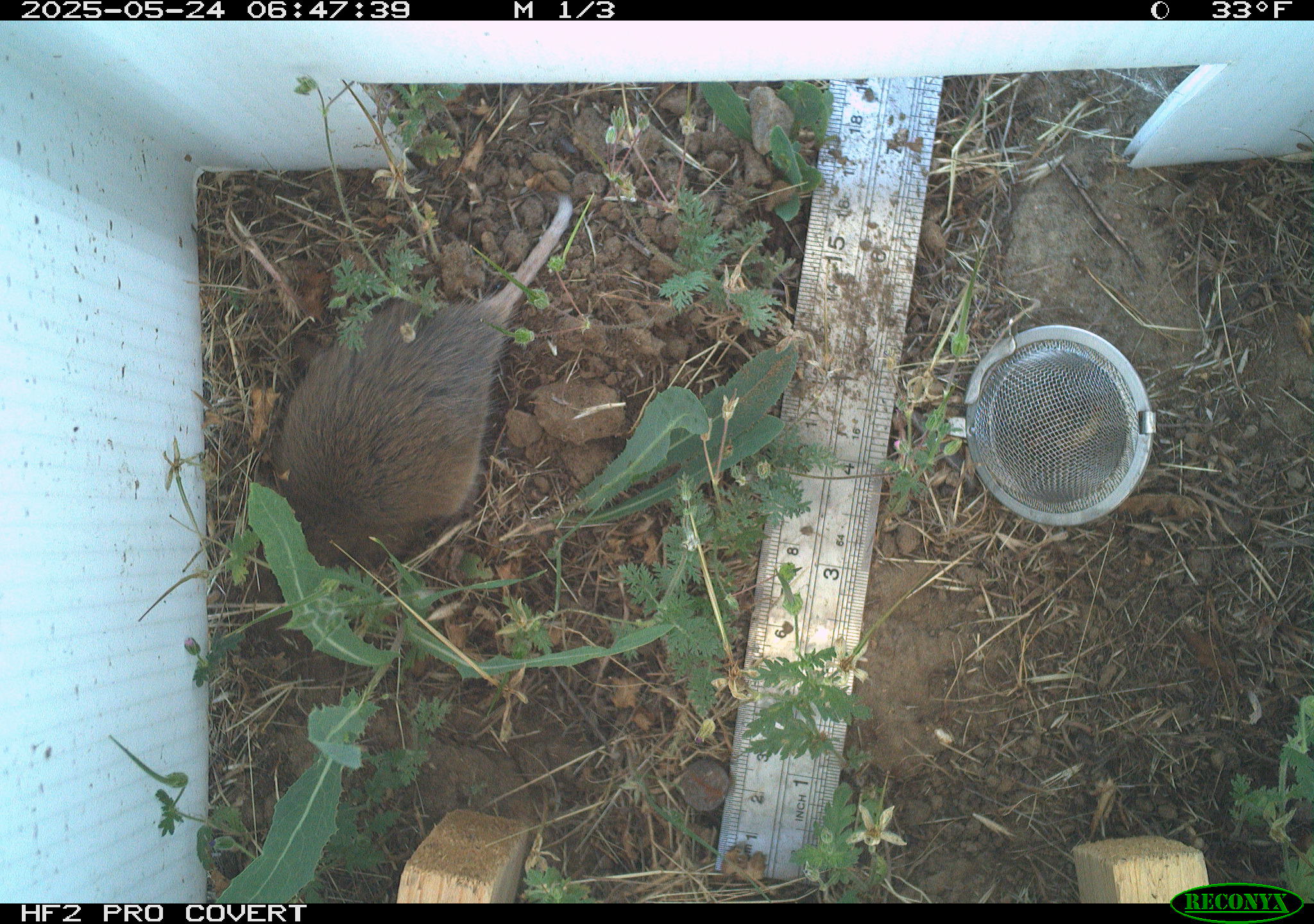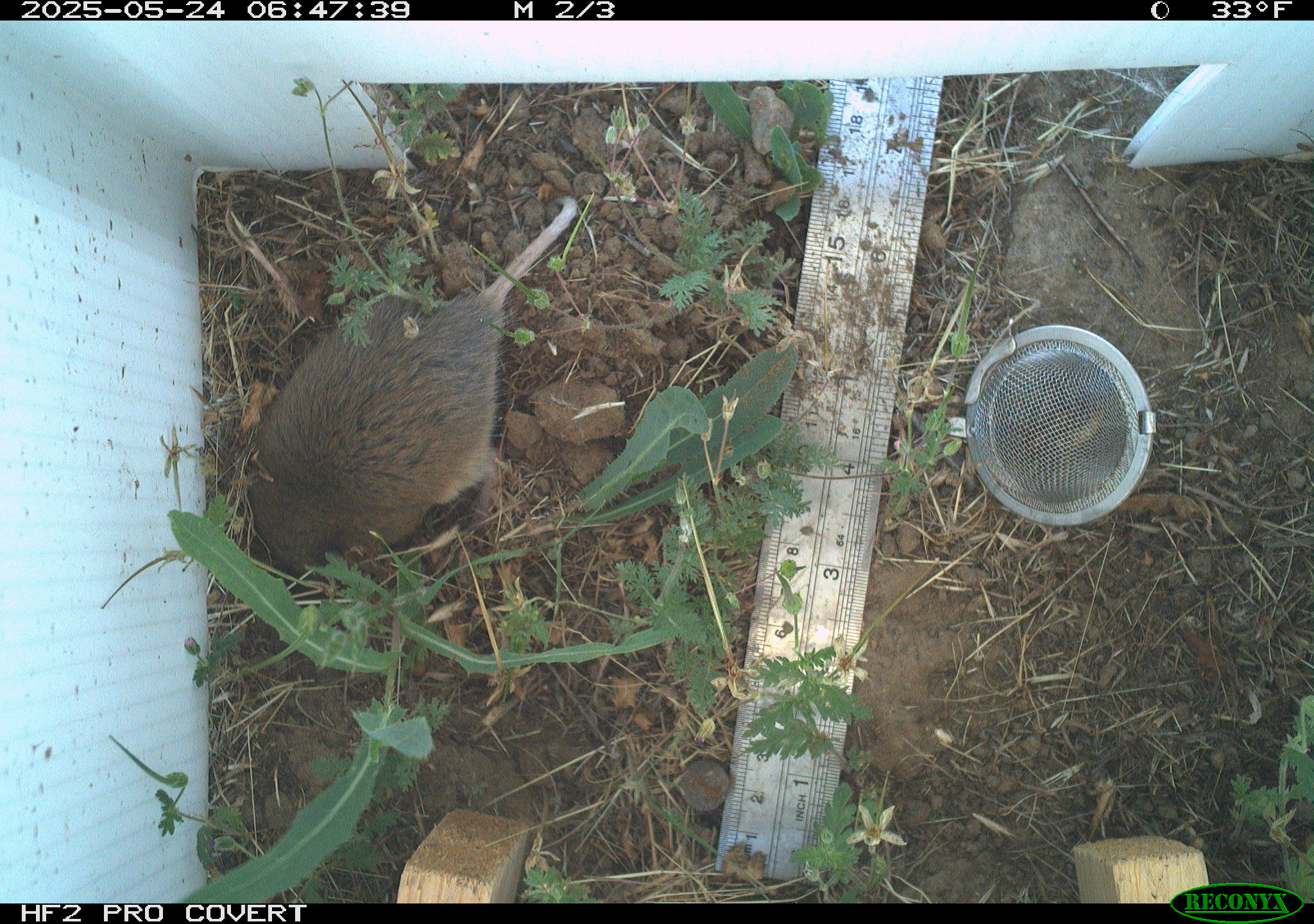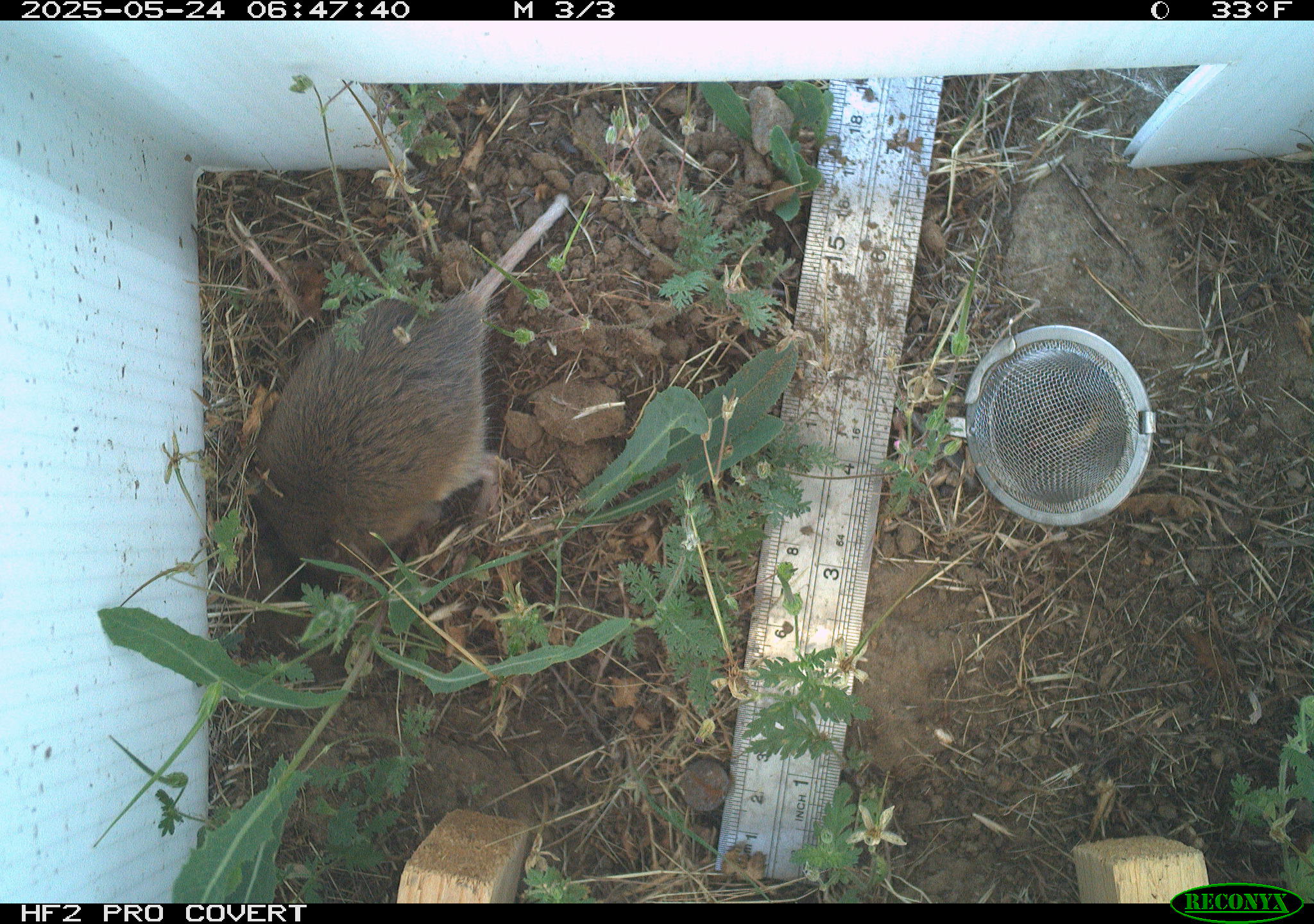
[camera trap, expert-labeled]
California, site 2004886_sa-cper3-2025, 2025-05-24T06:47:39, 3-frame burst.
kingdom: Animalia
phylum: Chordata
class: Mammalia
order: Rodentia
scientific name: Rodentia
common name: rodent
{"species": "rodent (Rodentia)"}